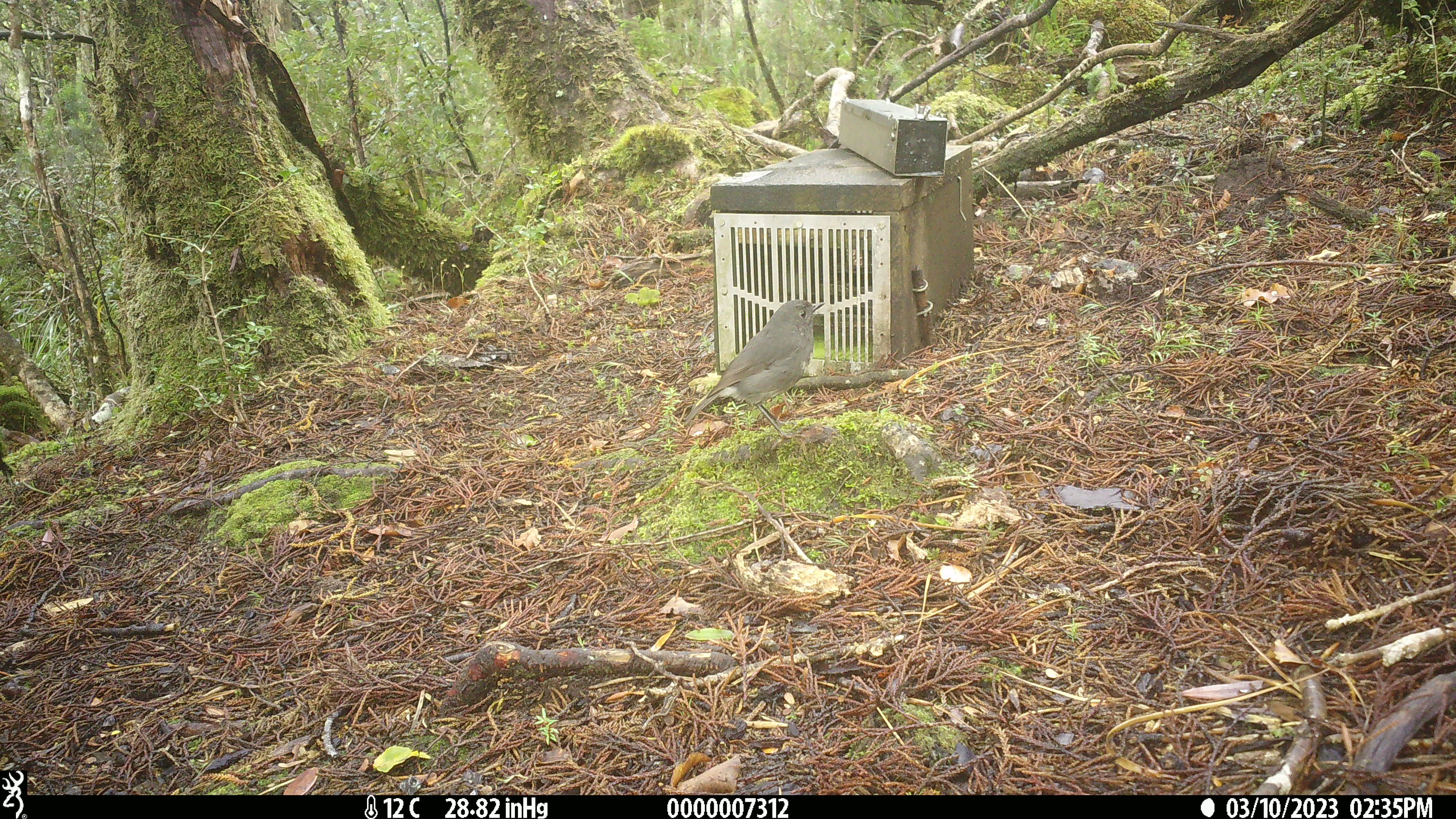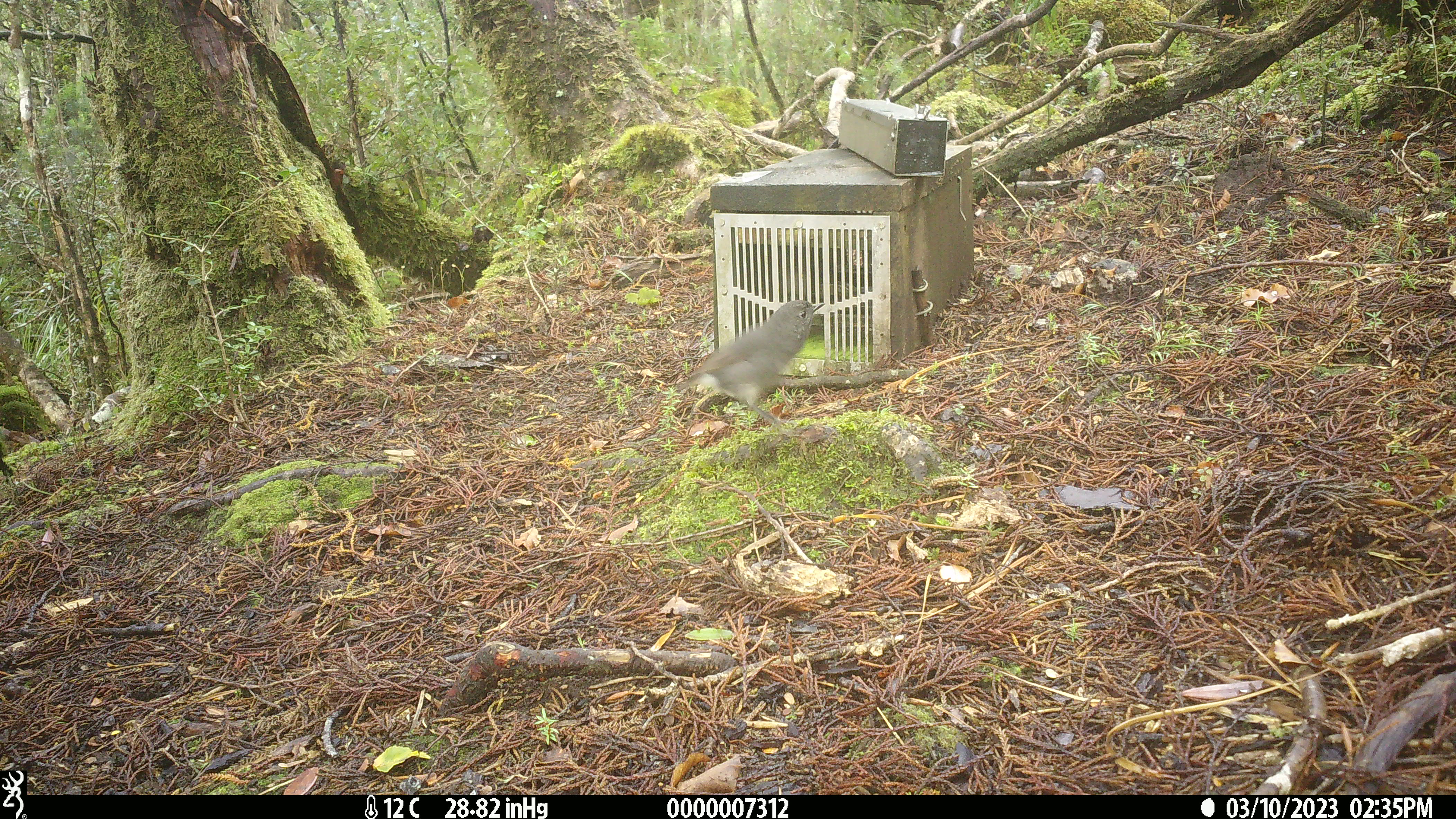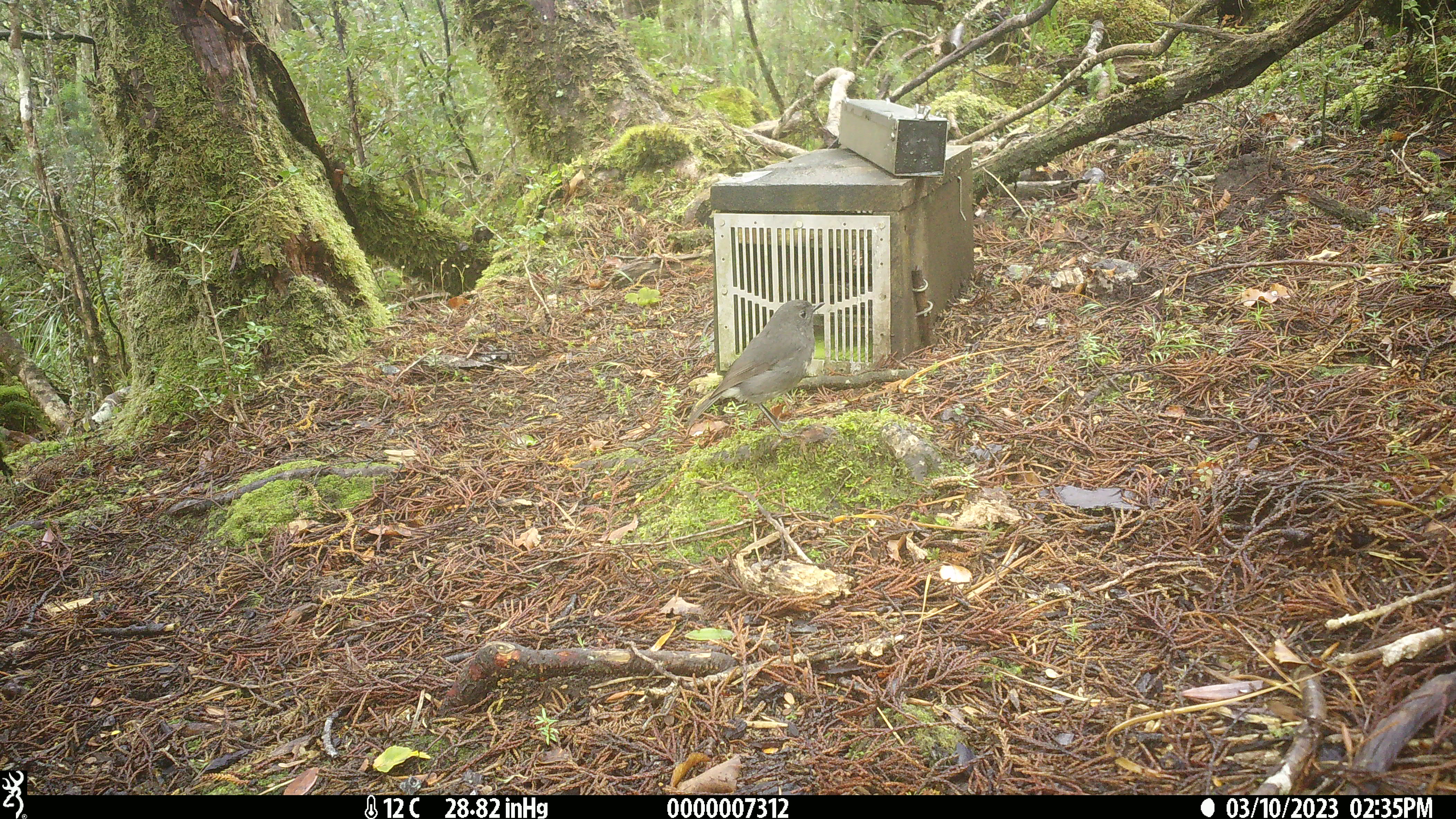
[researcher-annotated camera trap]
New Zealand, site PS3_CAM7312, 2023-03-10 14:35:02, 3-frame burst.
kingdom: Animalia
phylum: Chordata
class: Aves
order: Passeriformes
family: Petroicidae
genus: Petroica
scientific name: Petroica australis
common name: new zealand robin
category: robin